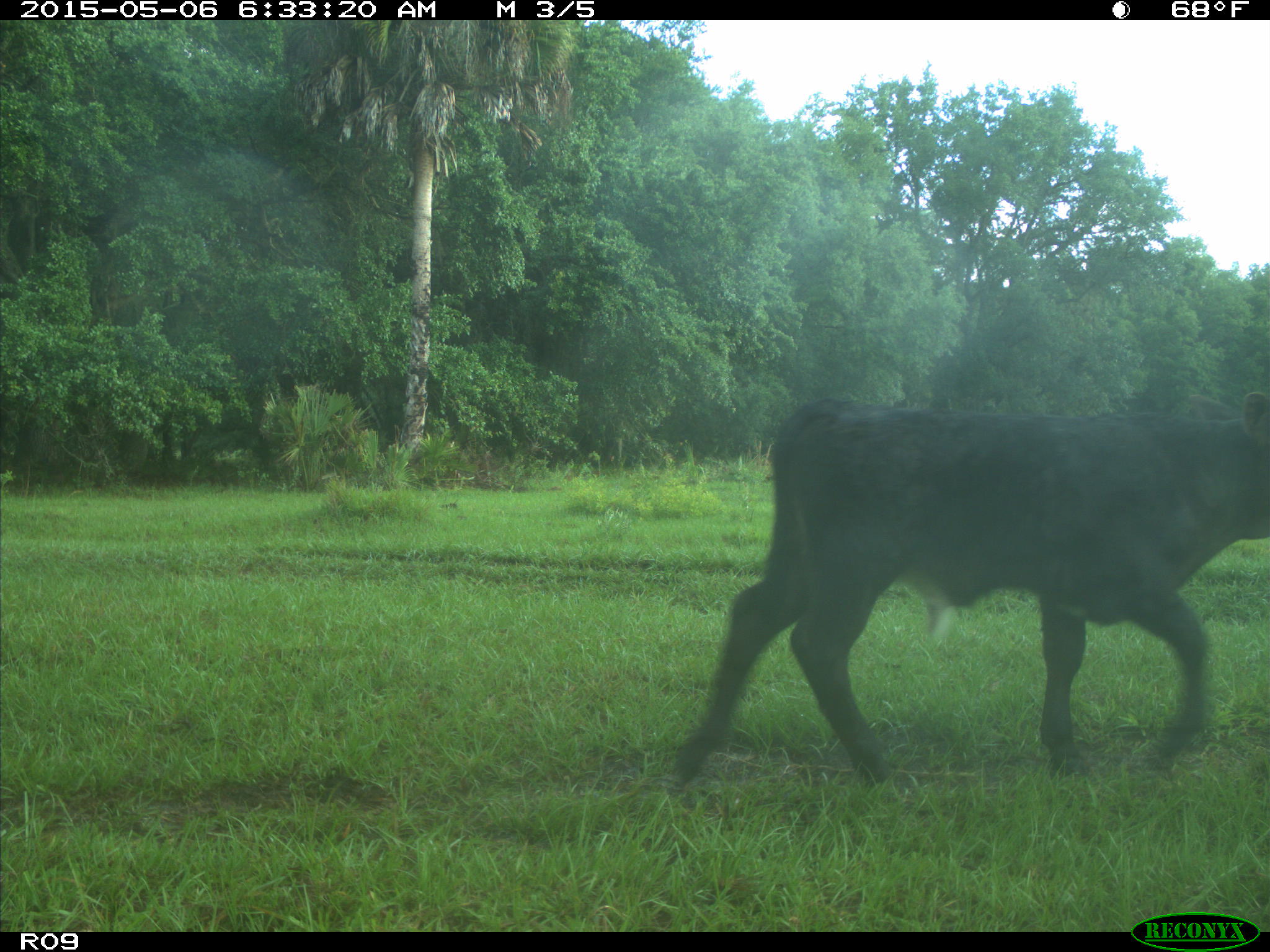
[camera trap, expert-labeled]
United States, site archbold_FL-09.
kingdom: Animalia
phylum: Chordata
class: Mammalia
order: Artiodactyla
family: Bovidae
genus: Bos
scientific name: Bos taurus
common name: domestic cow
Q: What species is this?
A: Bos taurus (domestic cow).